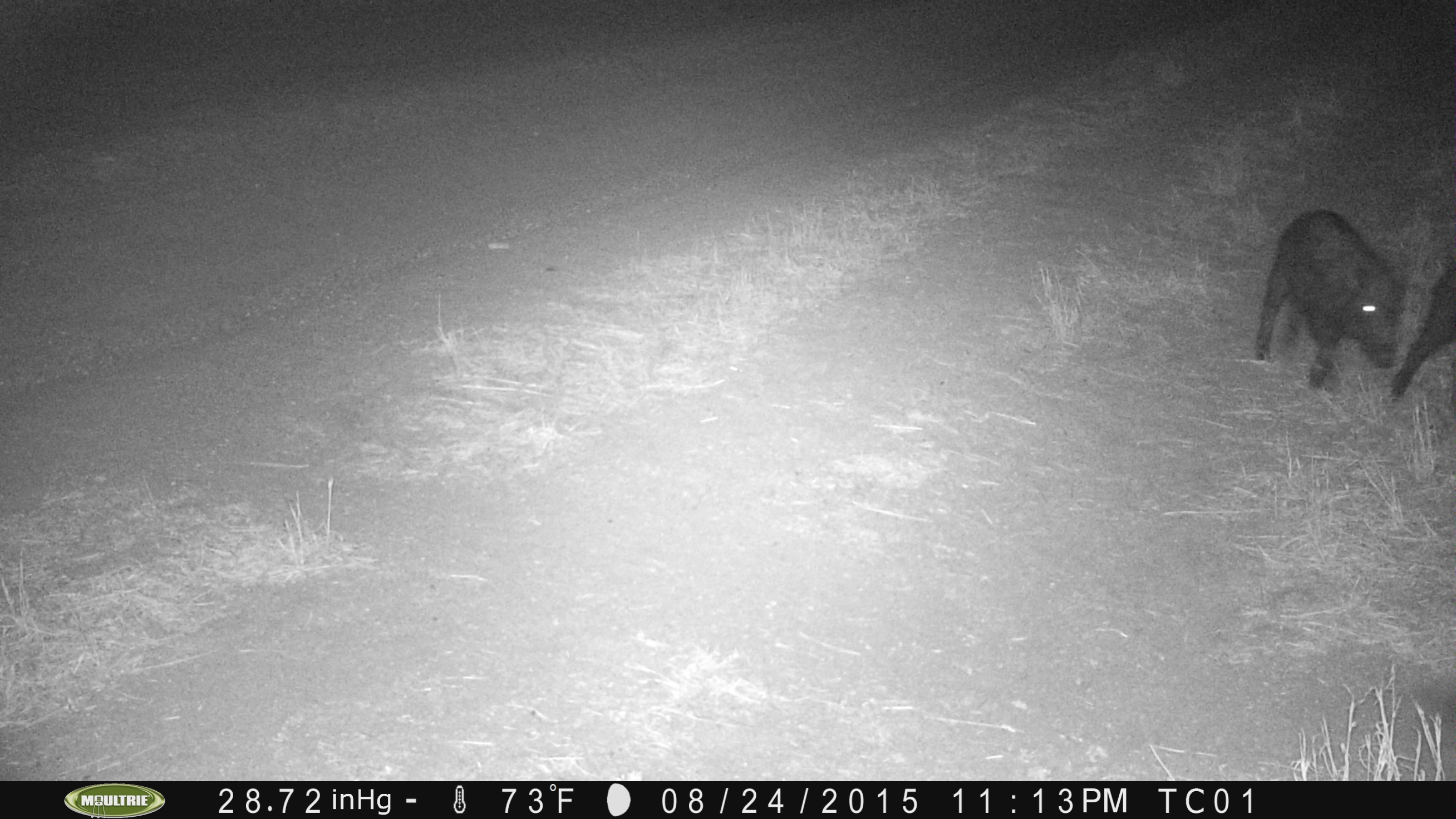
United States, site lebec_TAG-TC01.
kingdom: Animalia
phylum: Chordata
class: Mammalia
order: Artiodactyla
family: Suidae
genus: Sus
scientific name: Sus scrofa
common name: wild boar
Sus scrofa (wild boar).